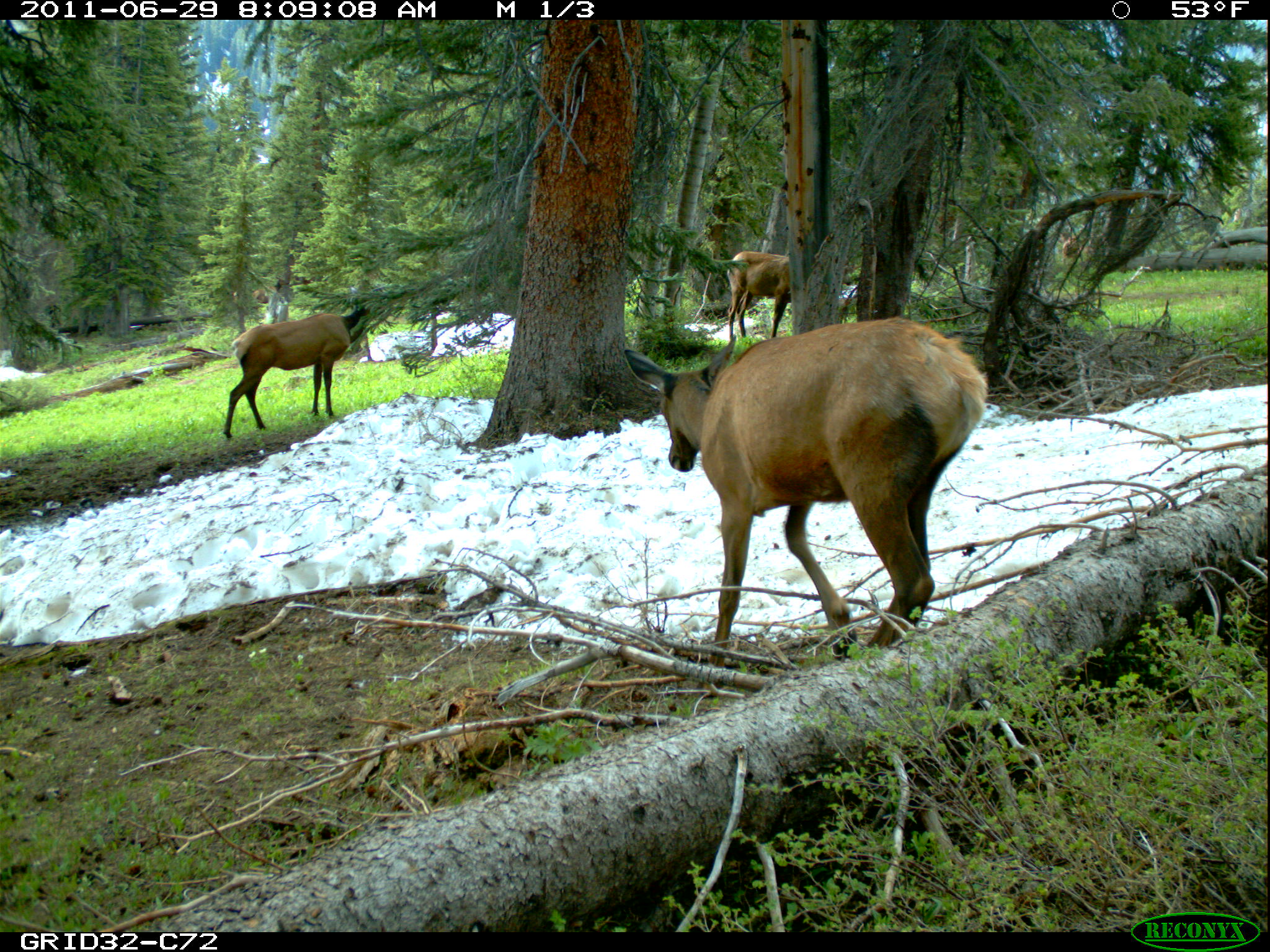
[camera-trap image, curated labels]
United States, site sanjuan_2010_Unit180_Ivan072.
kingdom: Animalia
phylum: Chordata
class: Mammalia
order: Artiodactyla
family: Cervidae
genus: Cervus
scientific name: Cervus elaphus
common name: red deer